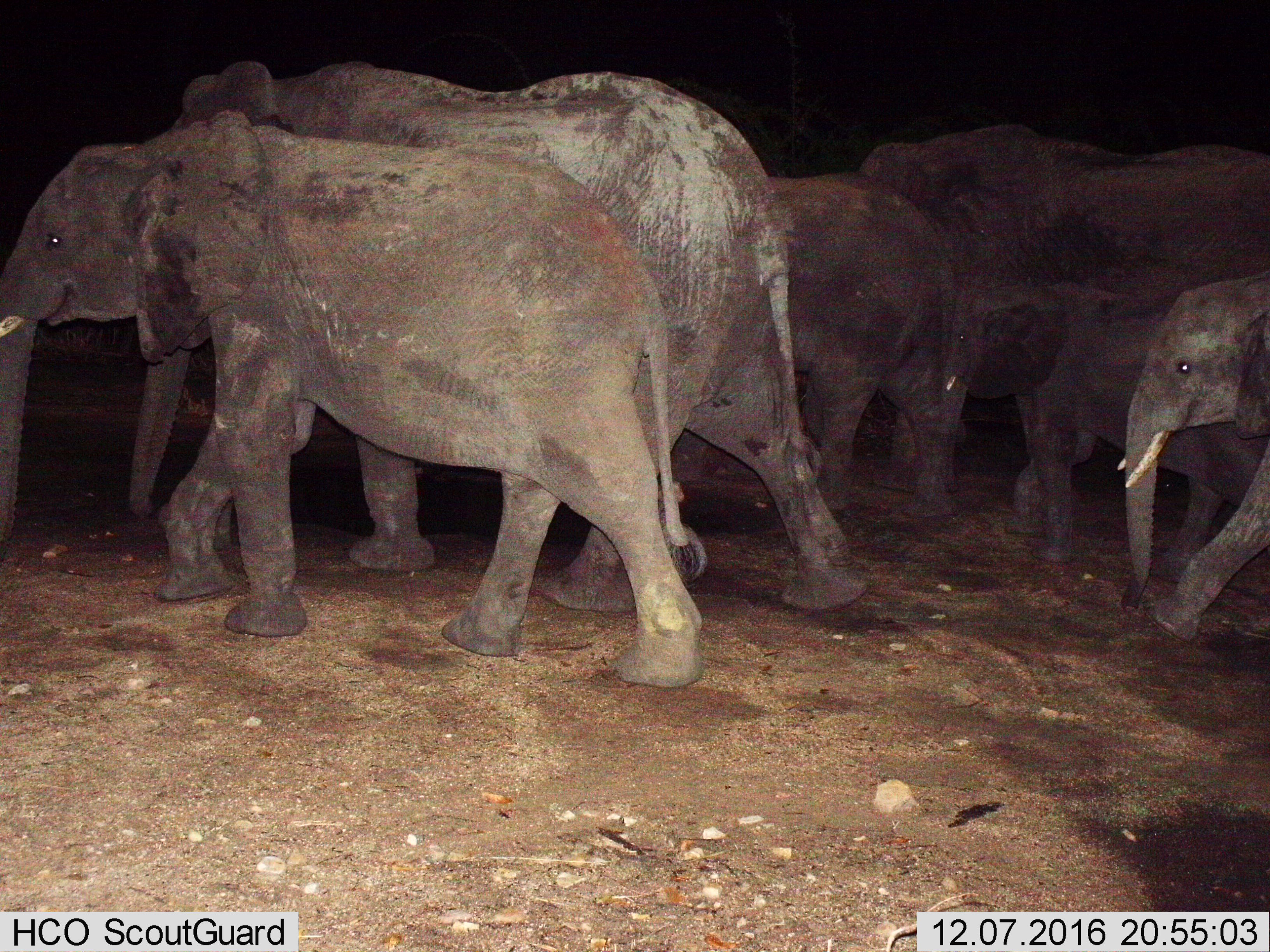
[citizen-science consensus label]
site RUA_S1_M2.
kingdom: Animalia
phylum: Chordata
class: Mammalia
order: Proboscidea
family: Elephantidae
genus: Loxodonta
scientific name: Loxodonta africana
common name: african bush elephant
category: elephant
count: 6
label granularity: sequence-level